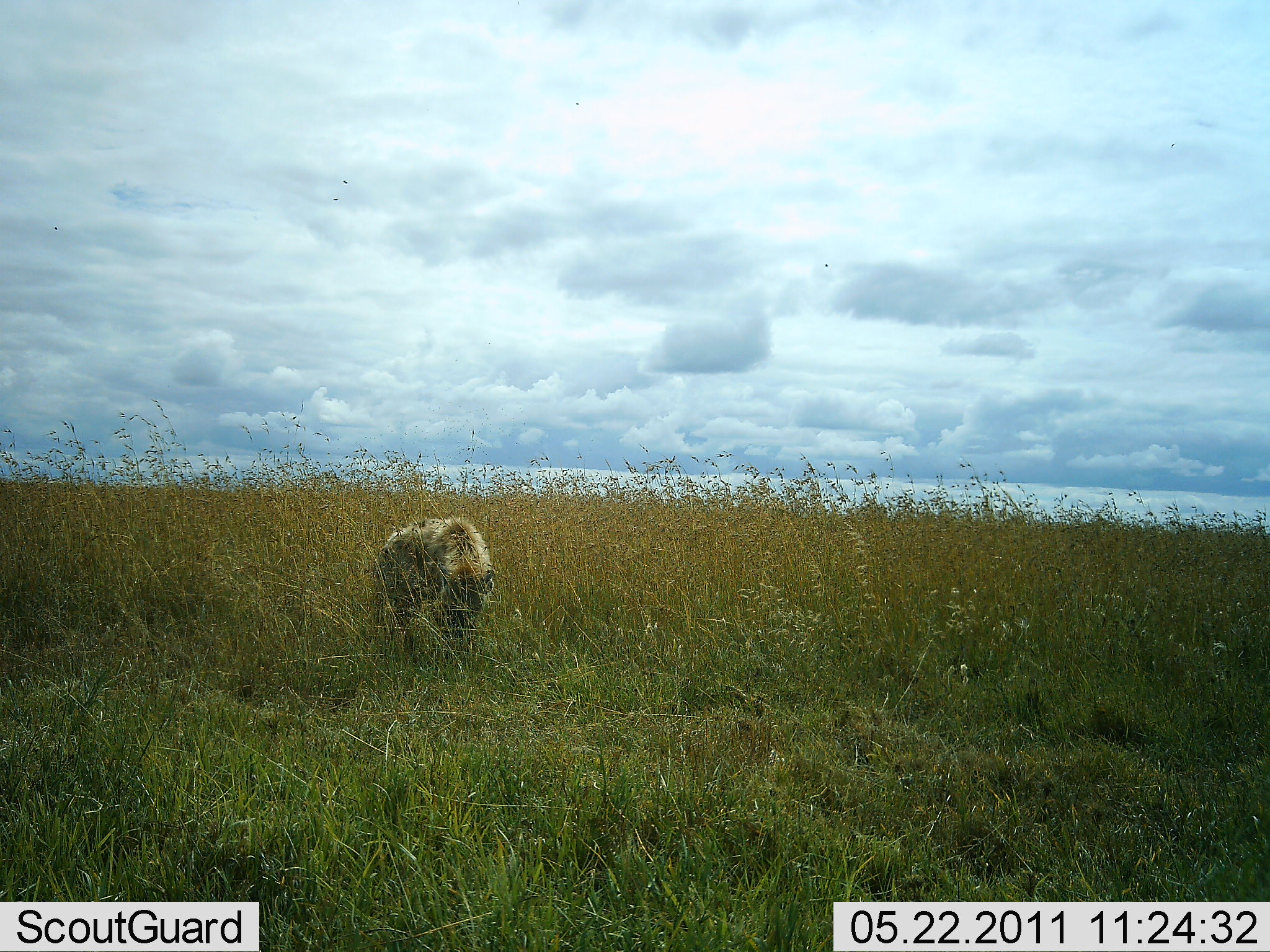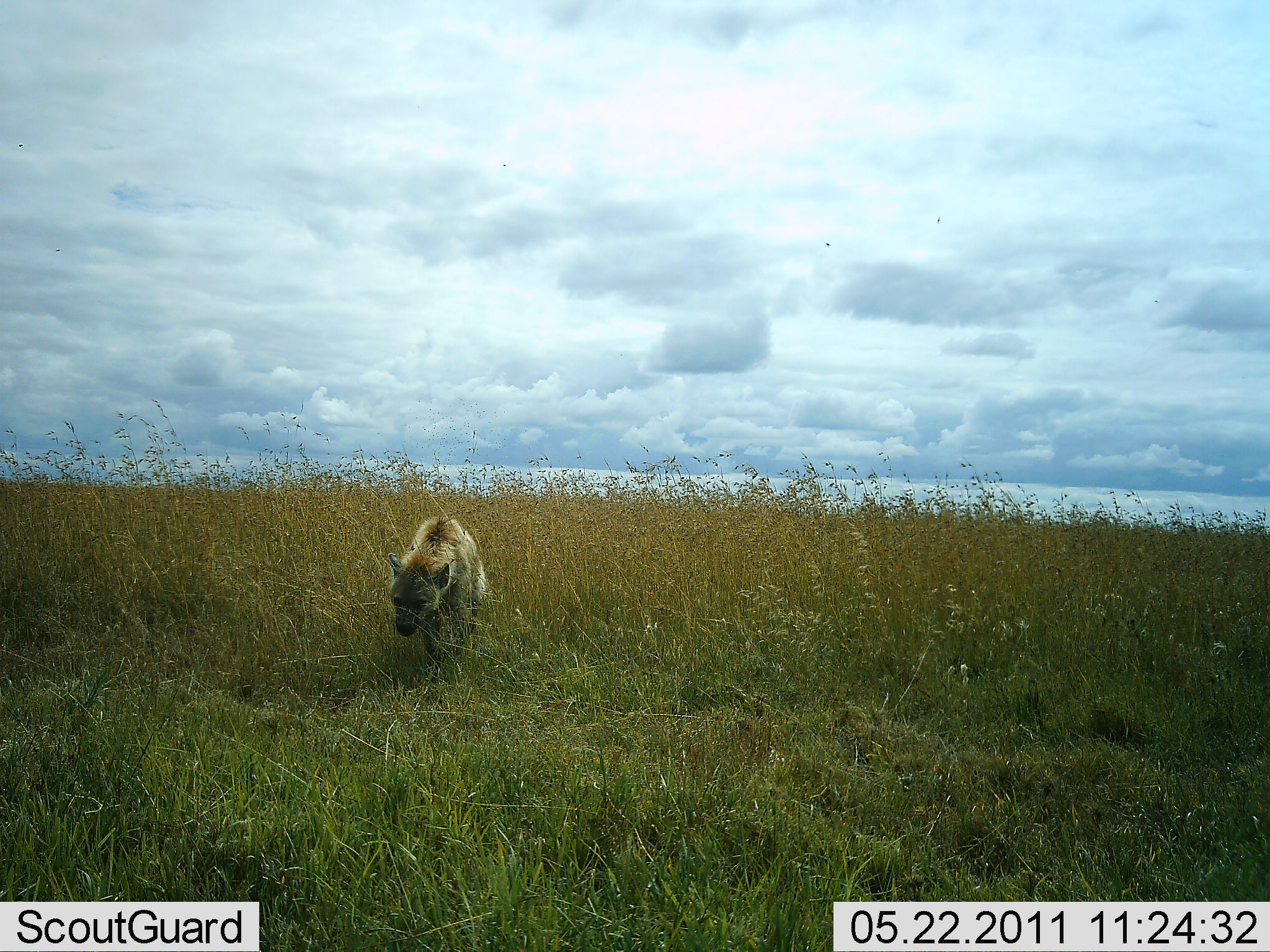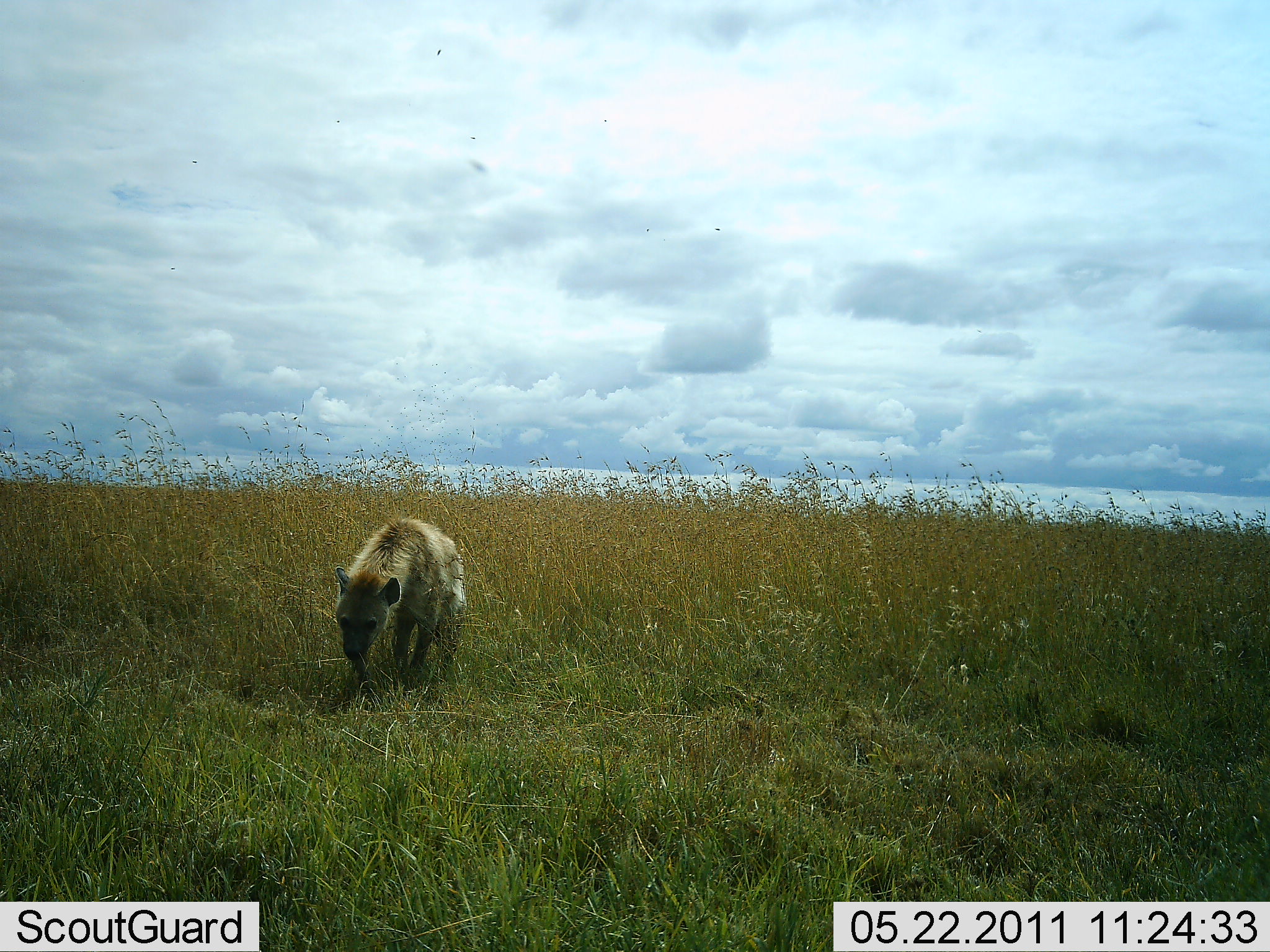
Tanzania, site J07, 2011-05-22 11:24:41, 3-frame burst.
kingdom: Animalia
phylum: Chordata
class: Mammalia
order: Carnivora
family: Hyaenidae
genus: Crocuta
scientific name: Crocuta crocuta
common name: spotted hyena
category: hyenaspotted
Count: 1.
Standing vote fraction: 9%.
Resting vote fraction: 0%.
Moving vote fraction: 100%.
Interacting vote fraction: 0%.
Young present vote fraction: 0%.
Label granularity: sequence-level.